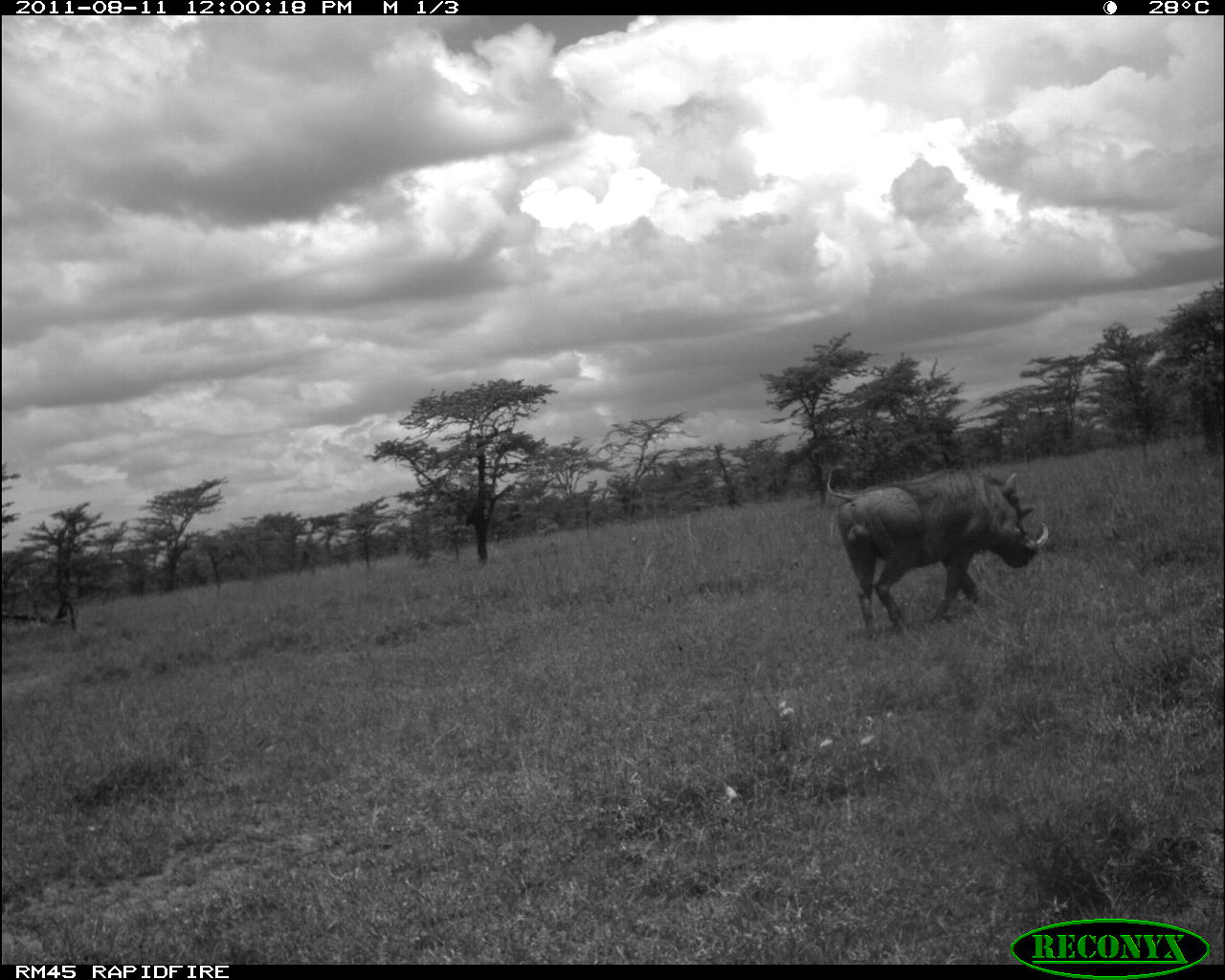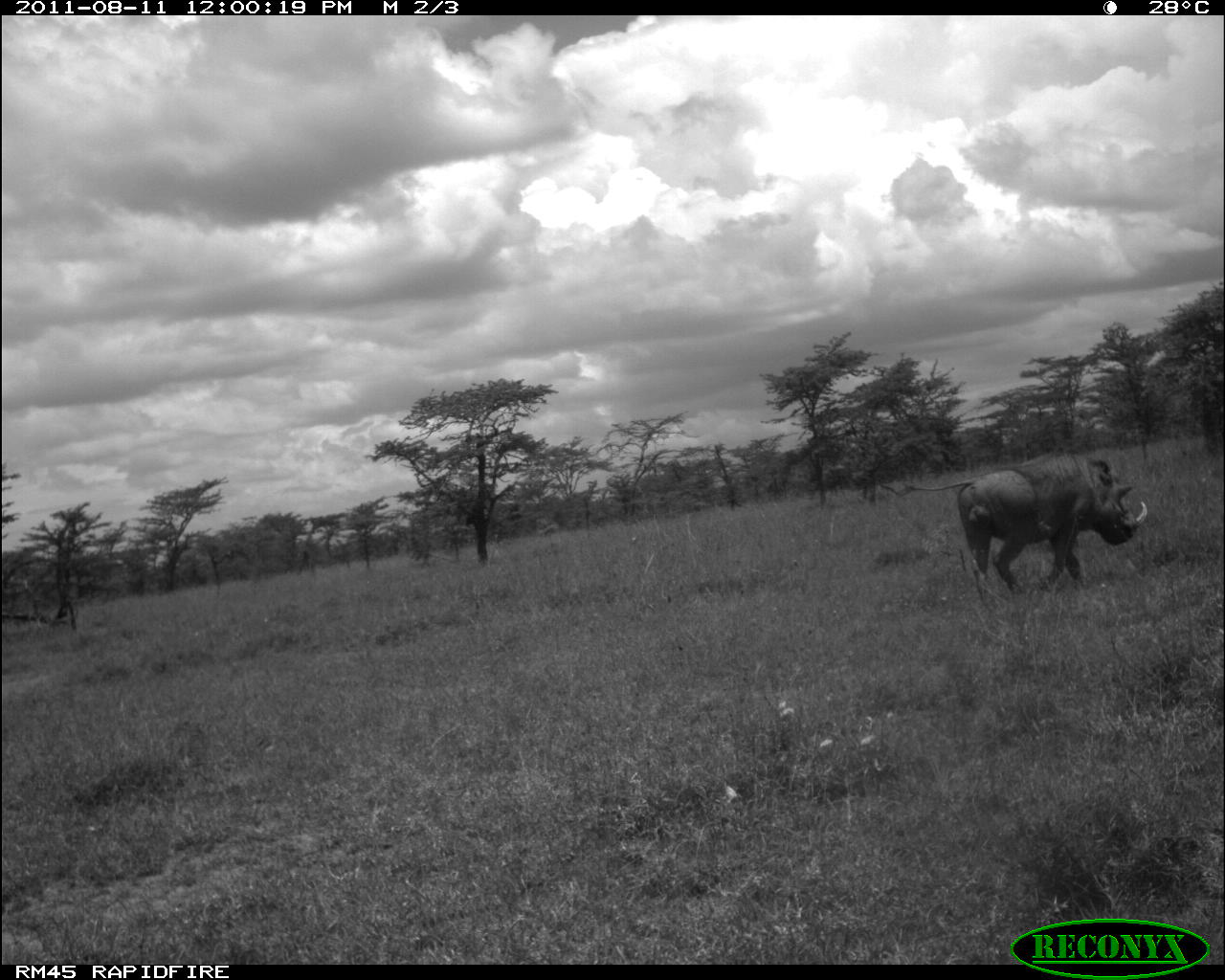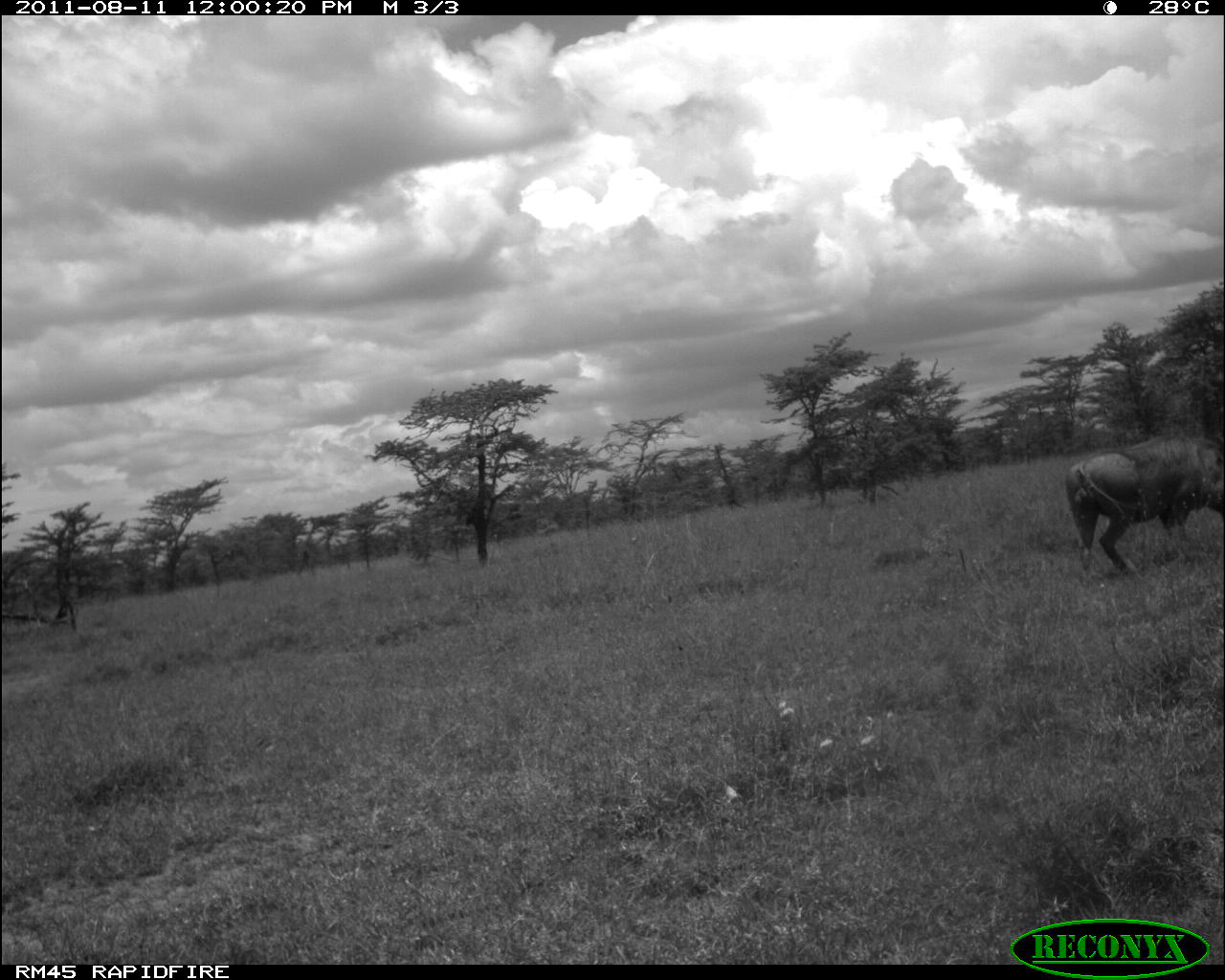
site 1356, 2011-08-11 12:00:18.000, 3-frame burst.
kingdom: Animalia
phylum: Chordata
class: Mammalia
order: Artiodactyla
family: Suidae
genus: Phacochoerus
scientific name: Phacochoerus africanus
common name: common warthog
Phacochoerus africanus (common warthog), count 1.